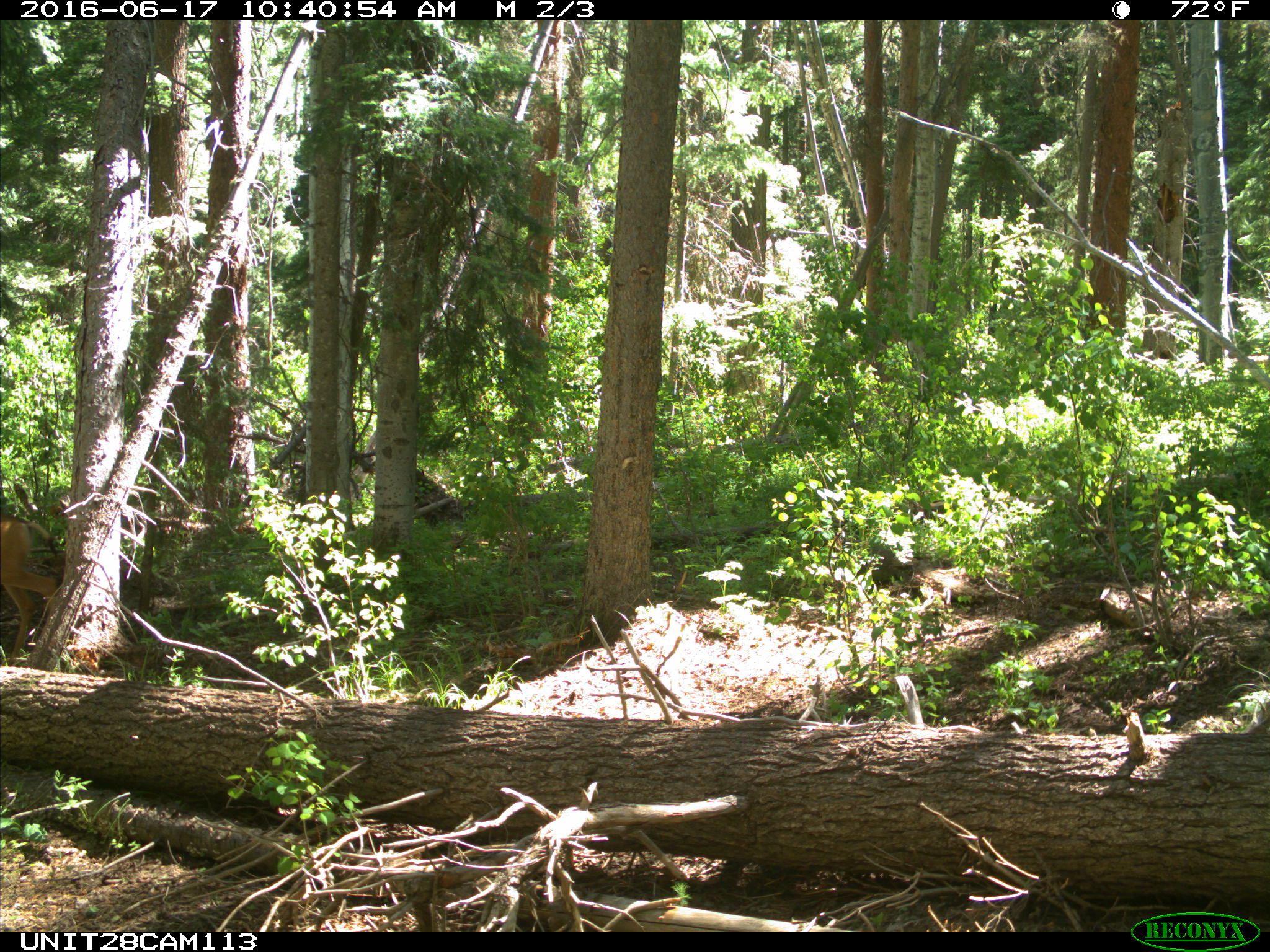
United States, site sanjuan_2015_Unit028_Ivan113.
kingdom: Animalia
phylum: Chordata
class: Mammalia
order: Artiodactyla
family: Cervidae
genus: Odocoileus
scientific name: Odocoileus hemionus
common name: mule deer